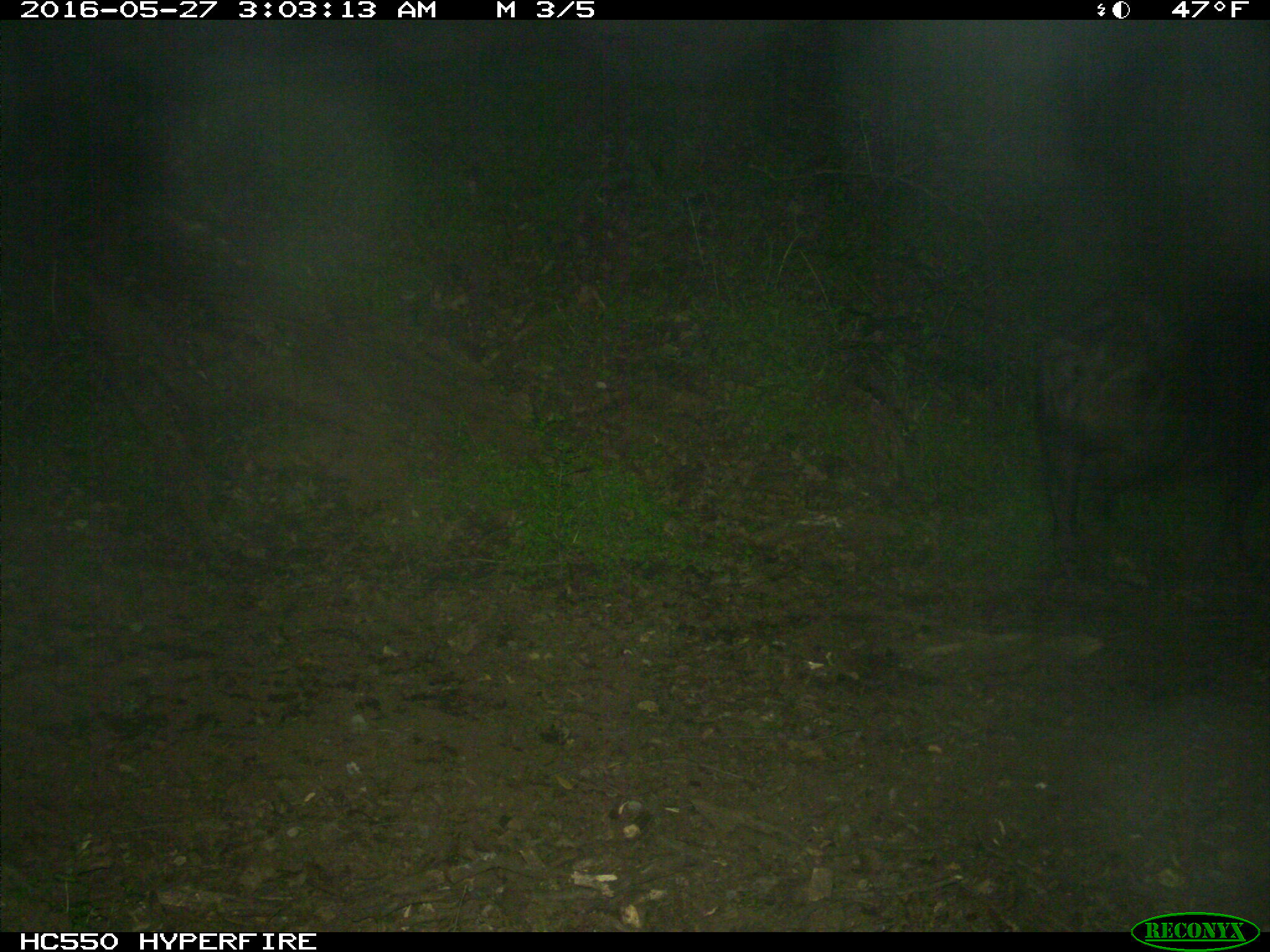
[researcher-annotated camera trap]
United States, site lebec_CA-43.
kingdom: Animalia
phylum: Chordata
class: Mammalia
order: Artiodactyla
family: Suidae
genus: Sus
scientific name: Sus scrofa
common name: wild boar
Sus scrofa (wild boar).